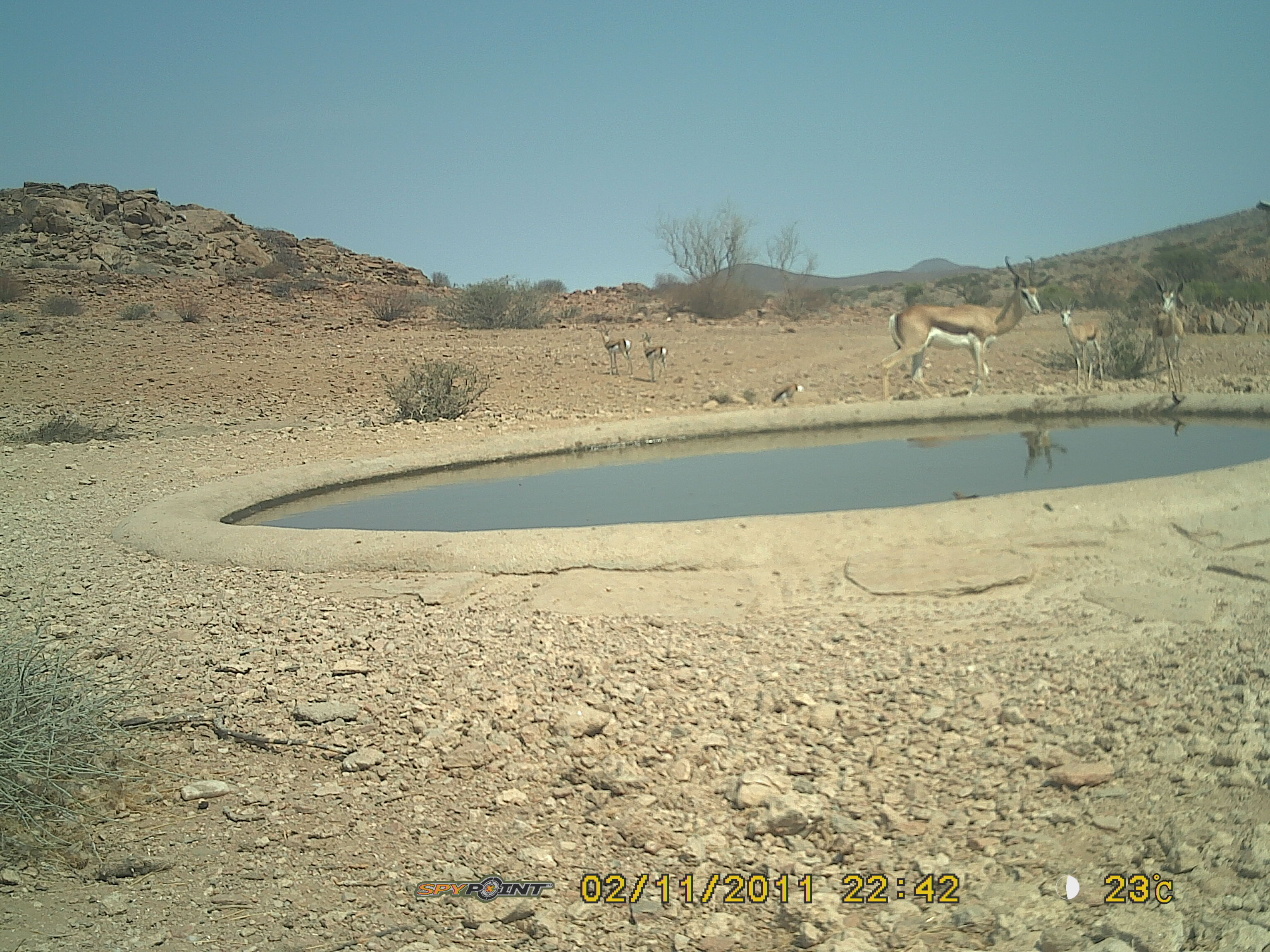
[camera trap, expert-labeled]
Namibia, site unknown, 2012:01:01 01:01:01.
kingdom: Animalia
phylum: Chordata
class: Mammalia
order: Artiodactyla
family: Bovidae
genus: Antidorcas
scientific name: Antidorcas marsupialis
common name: springbok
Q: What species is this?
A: Antidorcas marsupialis (springbok).